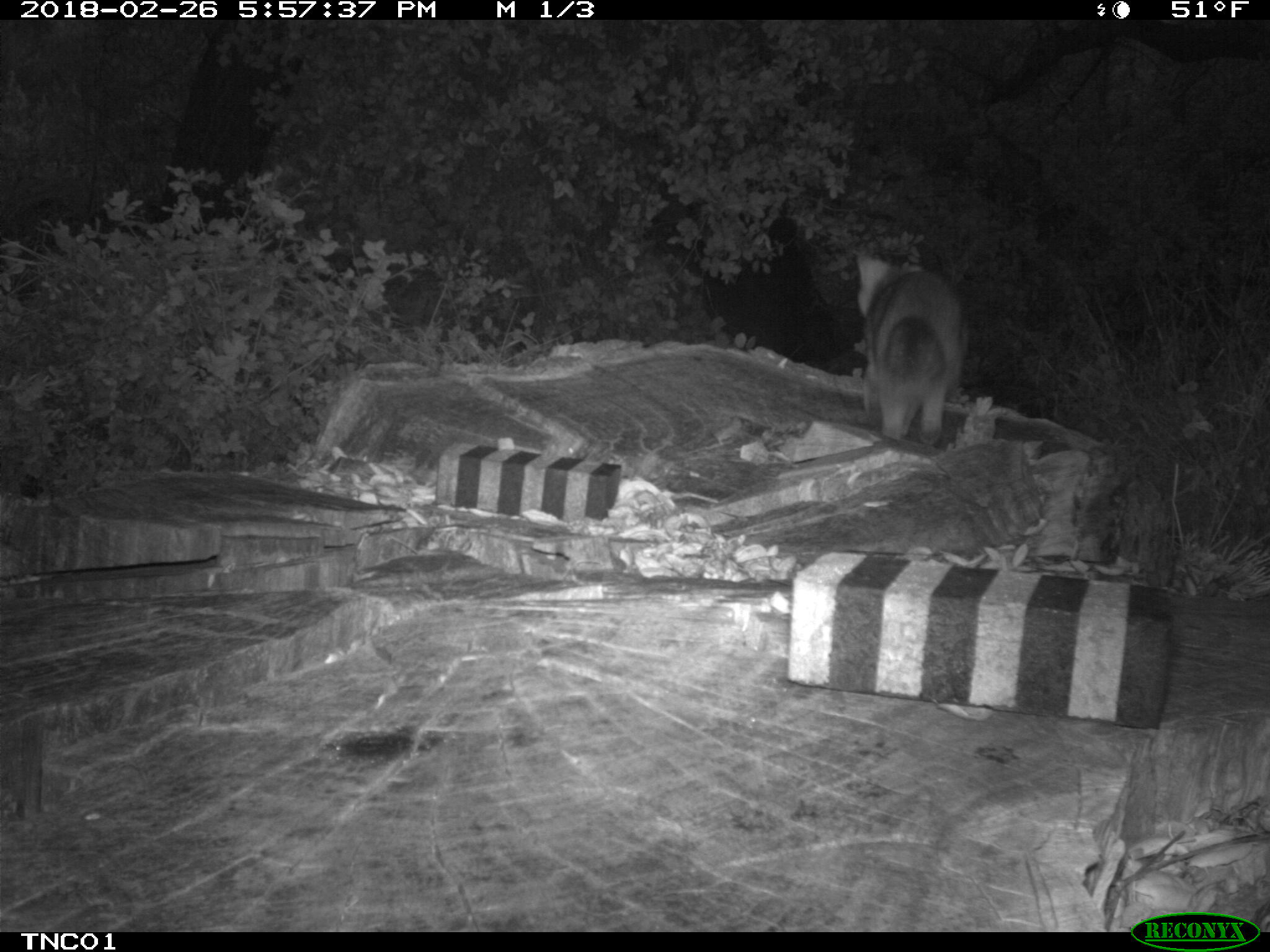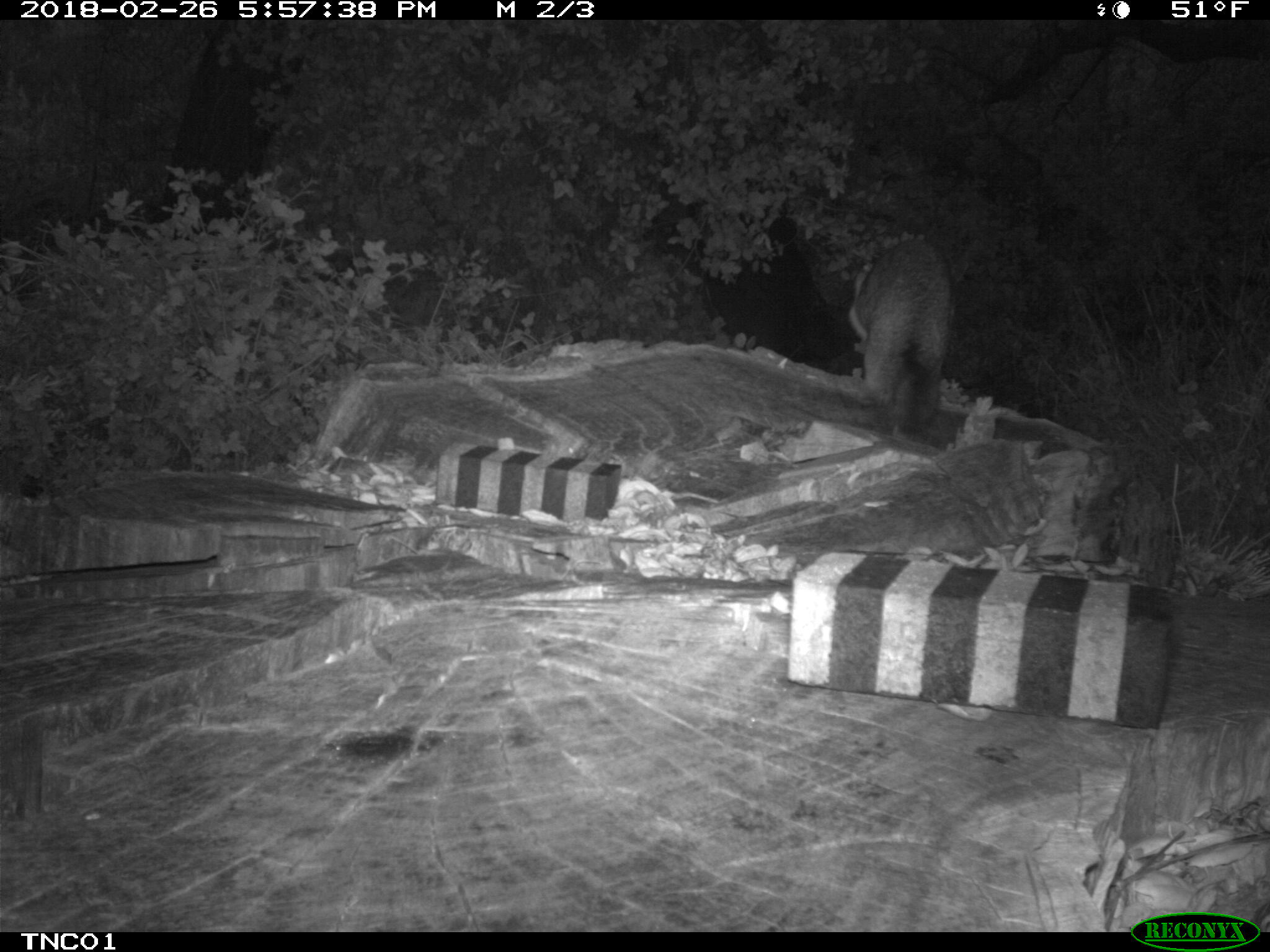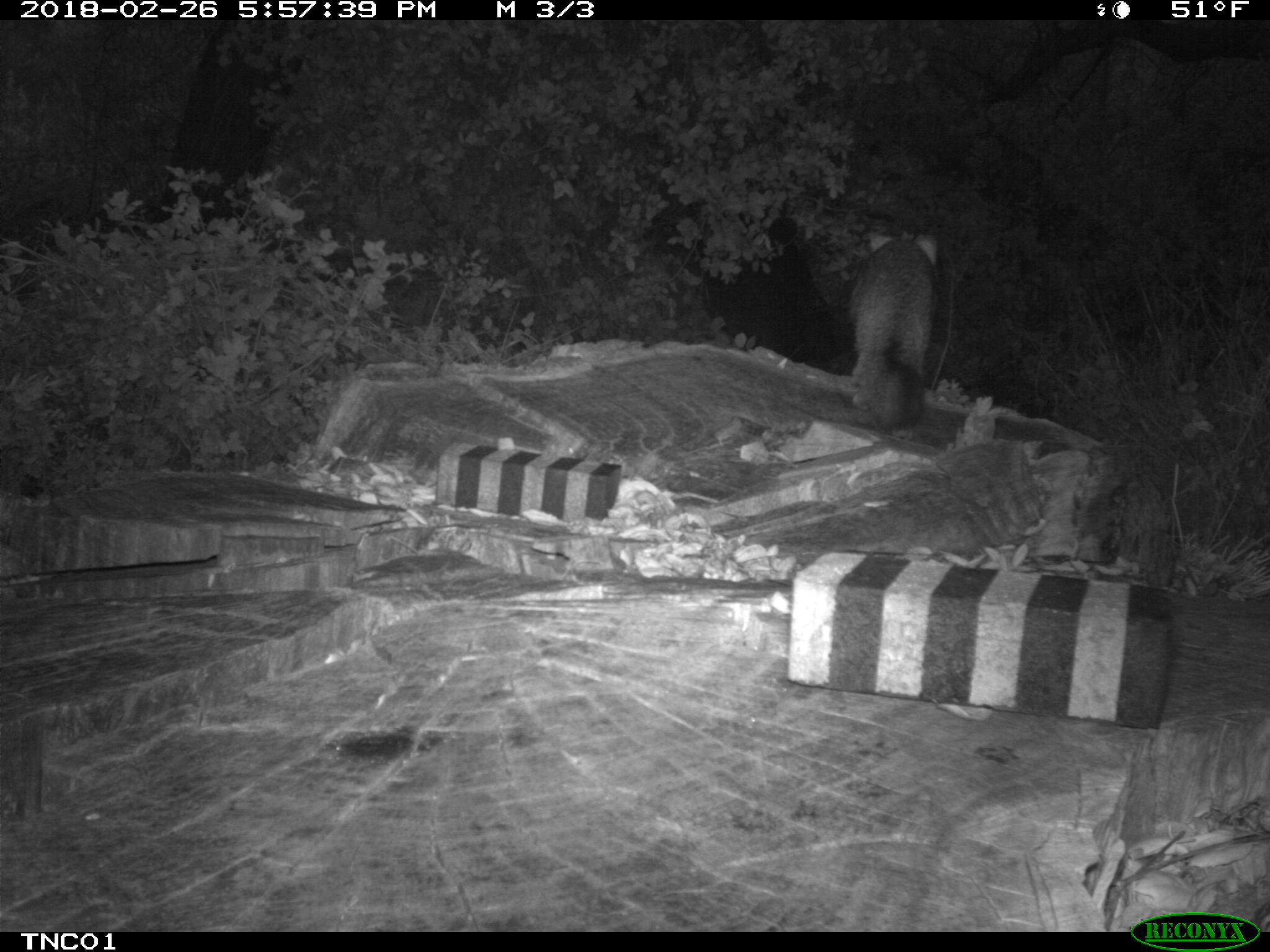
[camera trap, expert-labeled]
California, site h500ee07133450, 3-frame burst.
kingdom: Animalia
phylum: Chordata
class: Mammalia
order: Carnivora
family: Canidae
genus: Urocyon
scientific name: Urocyon littoralis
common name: island fox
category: fox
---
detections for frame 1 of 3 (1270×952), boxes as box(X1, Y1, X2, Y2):
fox: box(854, 250, 970, 444)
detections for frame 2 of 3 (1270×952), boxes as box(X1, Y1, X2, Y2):
fox: box(846, 237, 953, 434)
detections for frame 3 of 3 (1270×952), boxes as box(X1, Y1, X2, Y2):
fox: box(844, 232, 939, 433)